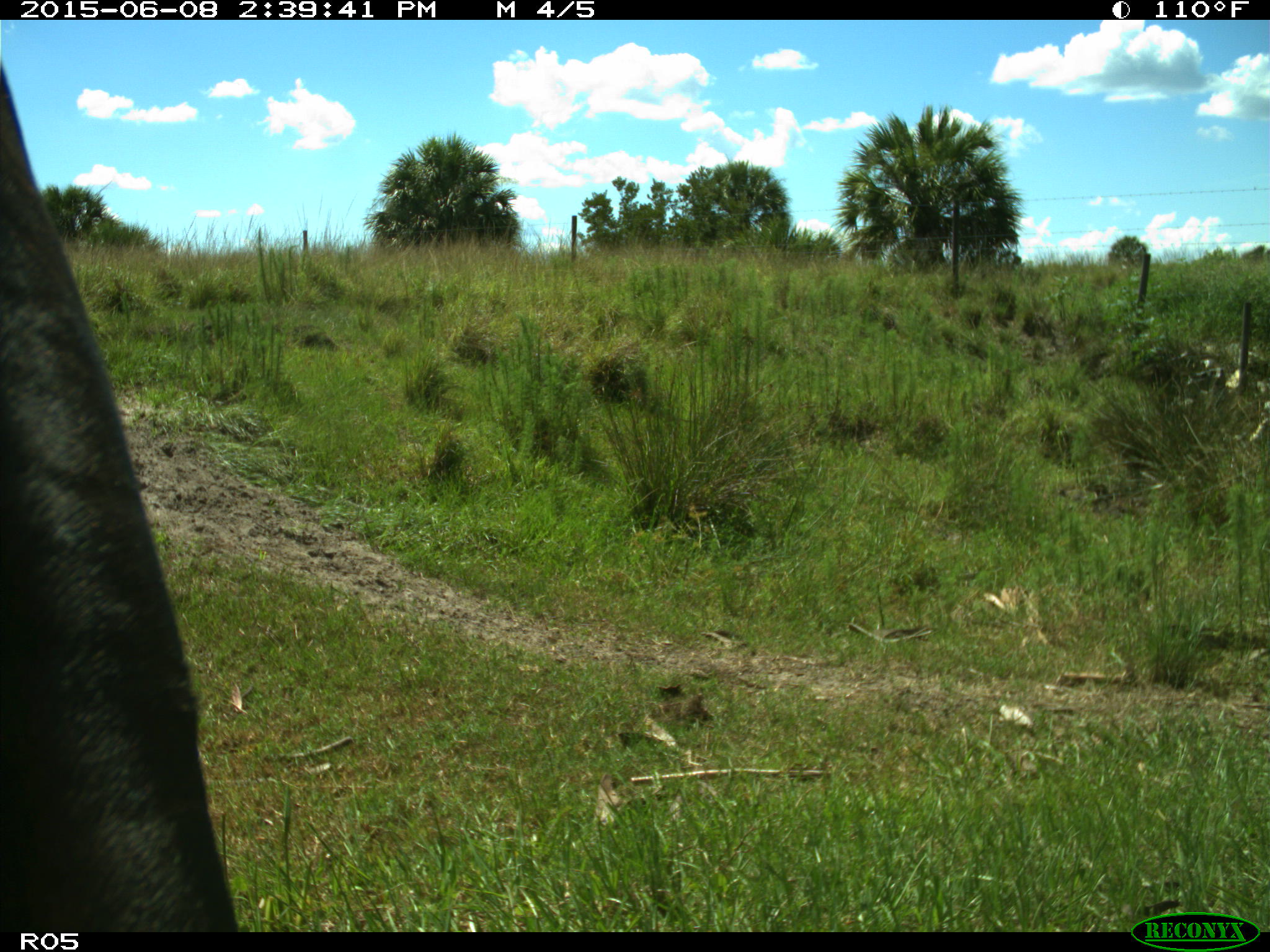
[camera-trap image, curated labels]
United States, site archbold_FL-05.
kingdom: Animalia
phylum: Chordata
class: Mammalia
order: Artiodactyla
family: Bovidae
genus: Bos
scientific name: Bos taurus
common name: domestic cow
Bos taurus (domestic cow).